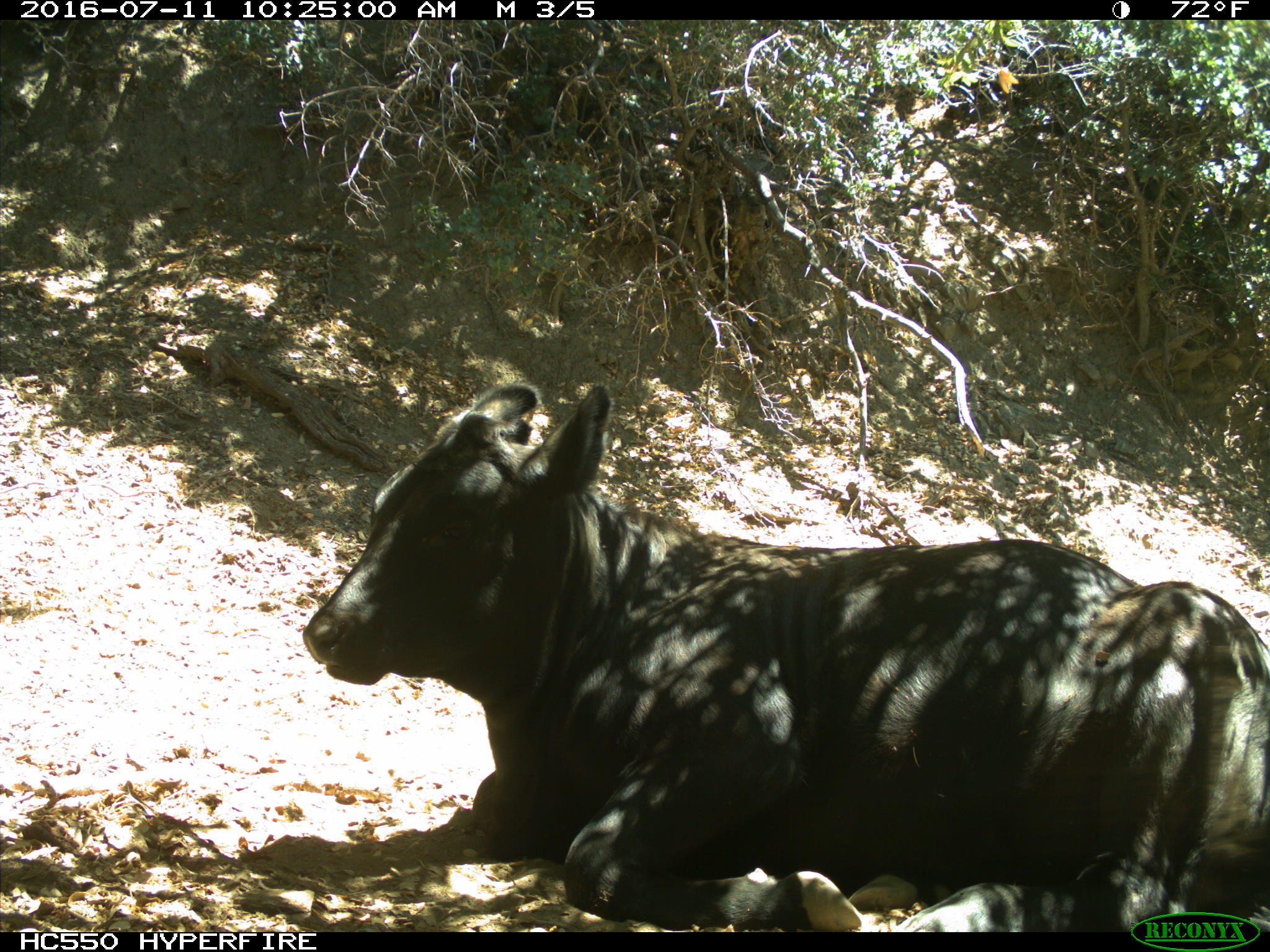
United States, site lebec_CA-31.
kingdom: Animalia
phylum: Chordata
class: Mammalia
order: Artiodactyla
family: Bovidae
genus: Bos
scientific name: Bos taurus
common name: domestic cow